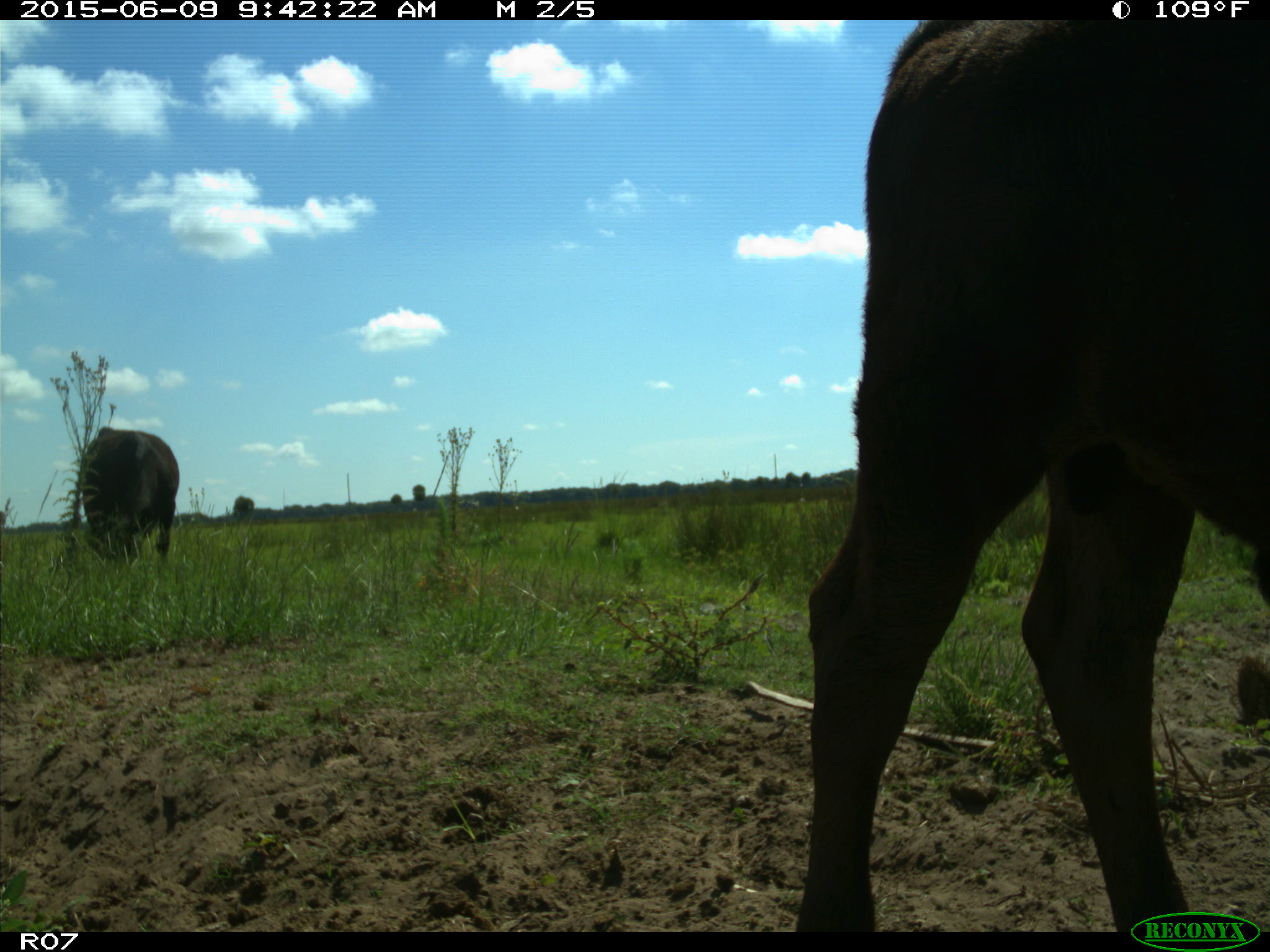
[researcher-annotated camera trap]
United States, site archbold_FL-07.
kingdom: Animalia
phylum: Chordata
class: Mammalia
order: Artiodactyla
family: Bovidae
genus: Bos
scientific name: Bos taurus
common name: domestic cow